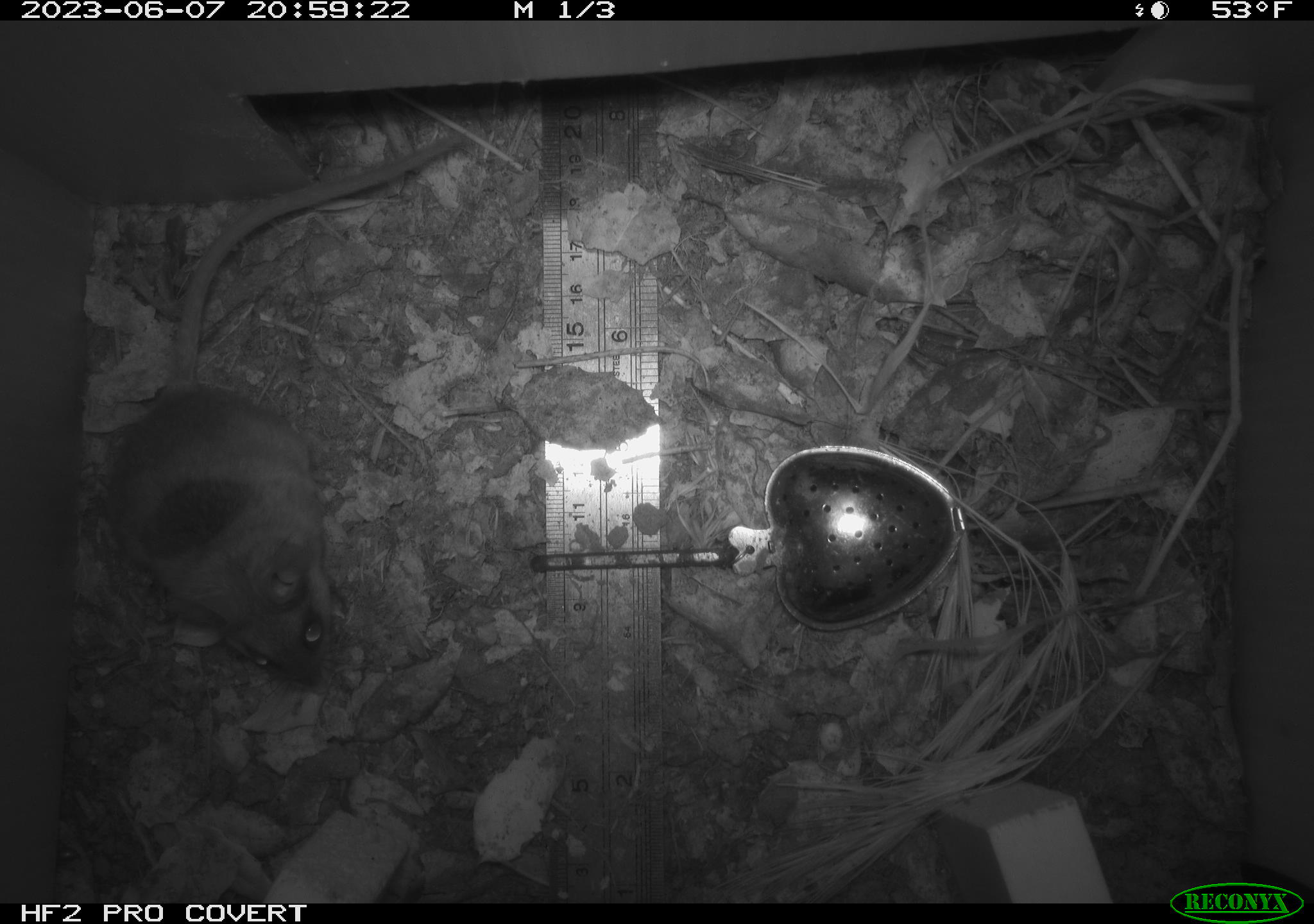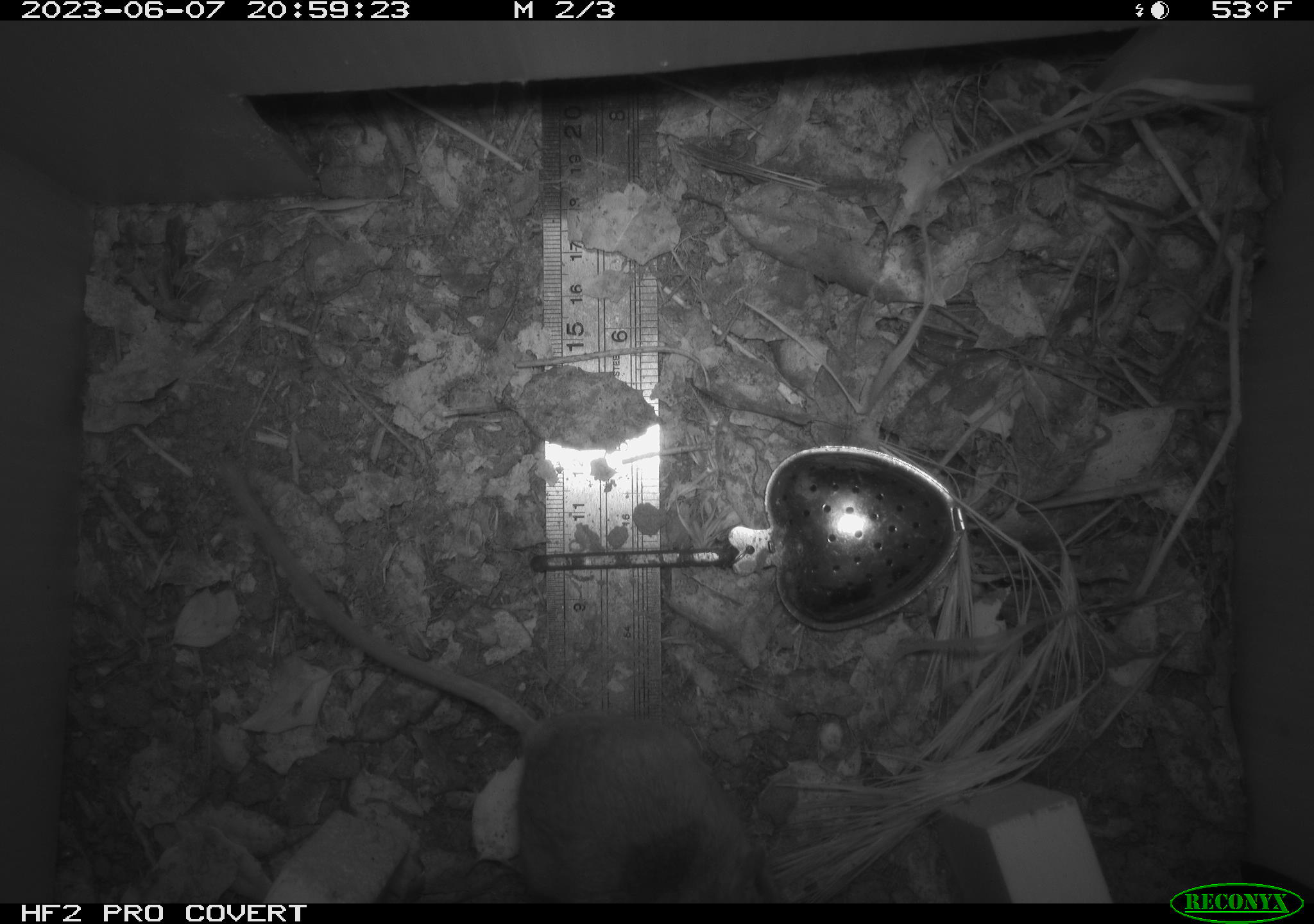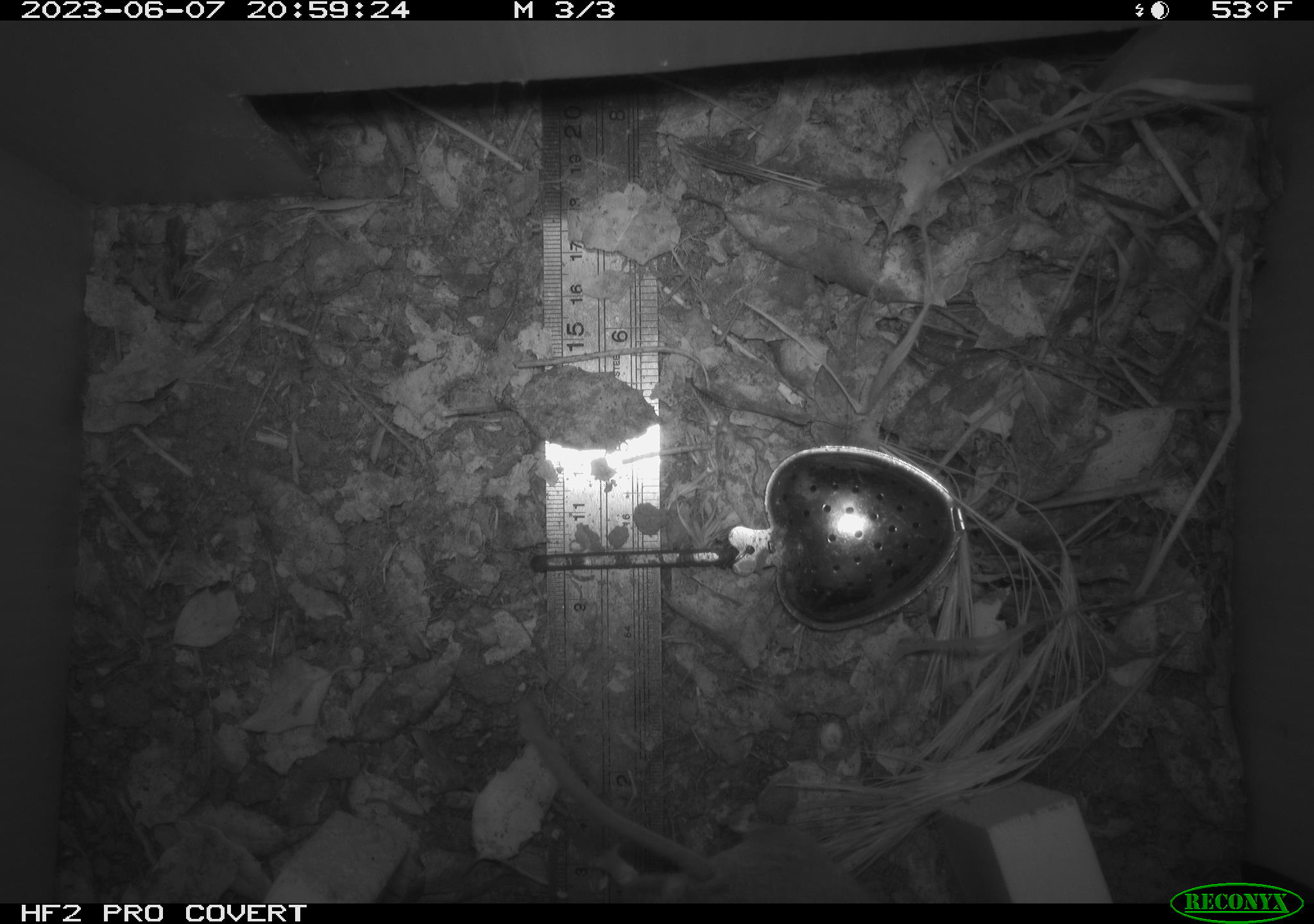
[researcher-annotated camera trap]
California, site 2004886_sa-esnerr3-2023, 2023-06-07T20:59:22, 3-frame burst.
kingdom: Animalia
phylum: Chordata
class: Mammalia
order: Rodentia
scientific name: Rodentia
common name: mouse species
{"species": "mouse species (Rodentia)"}